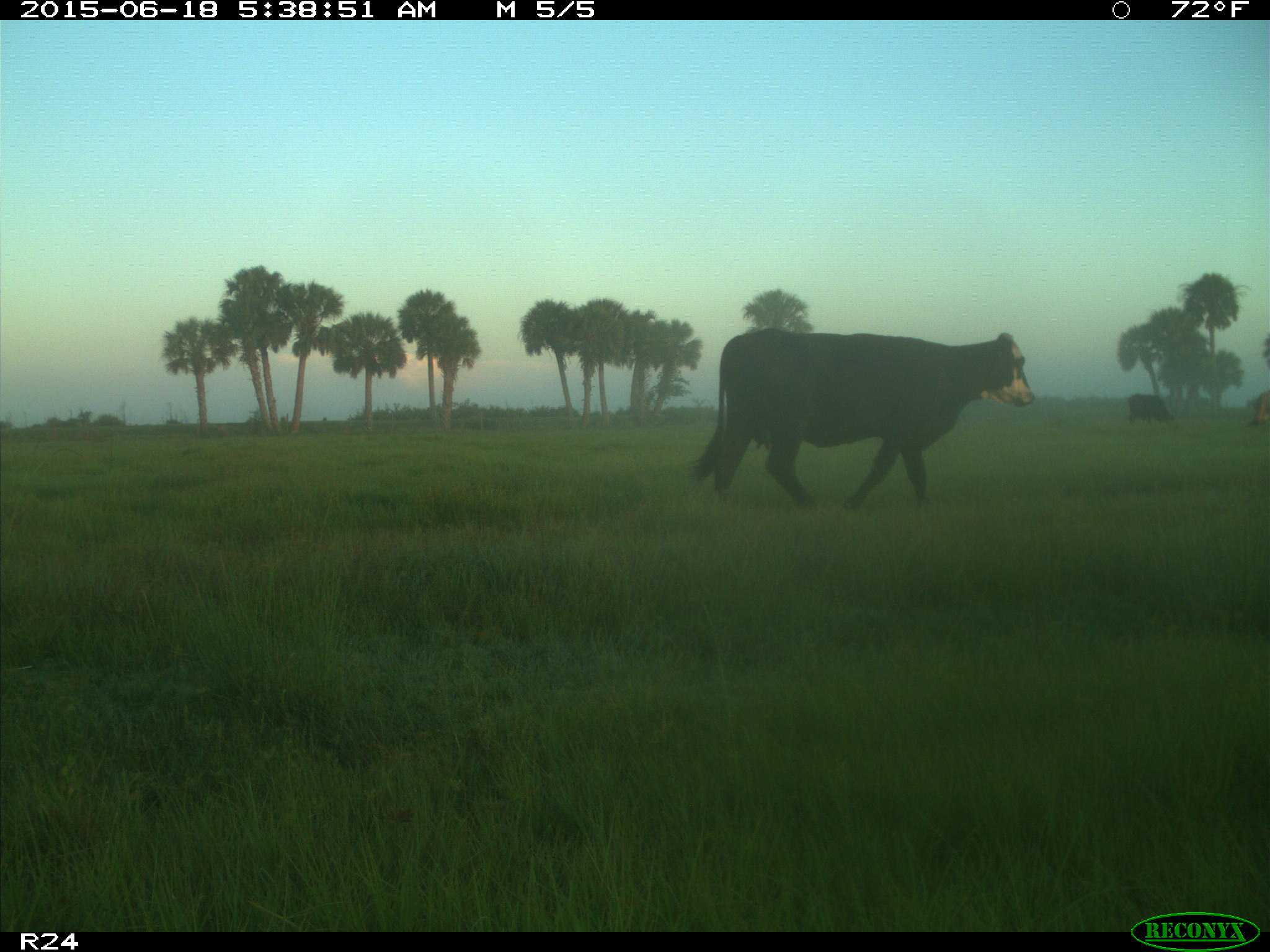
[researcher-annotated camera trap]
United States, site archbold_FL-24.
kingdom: Animalia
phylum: Chordata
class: Mammalia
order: Artiodactyla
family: Bovidae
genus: Bos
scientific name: Bos taurus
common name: domestic cow